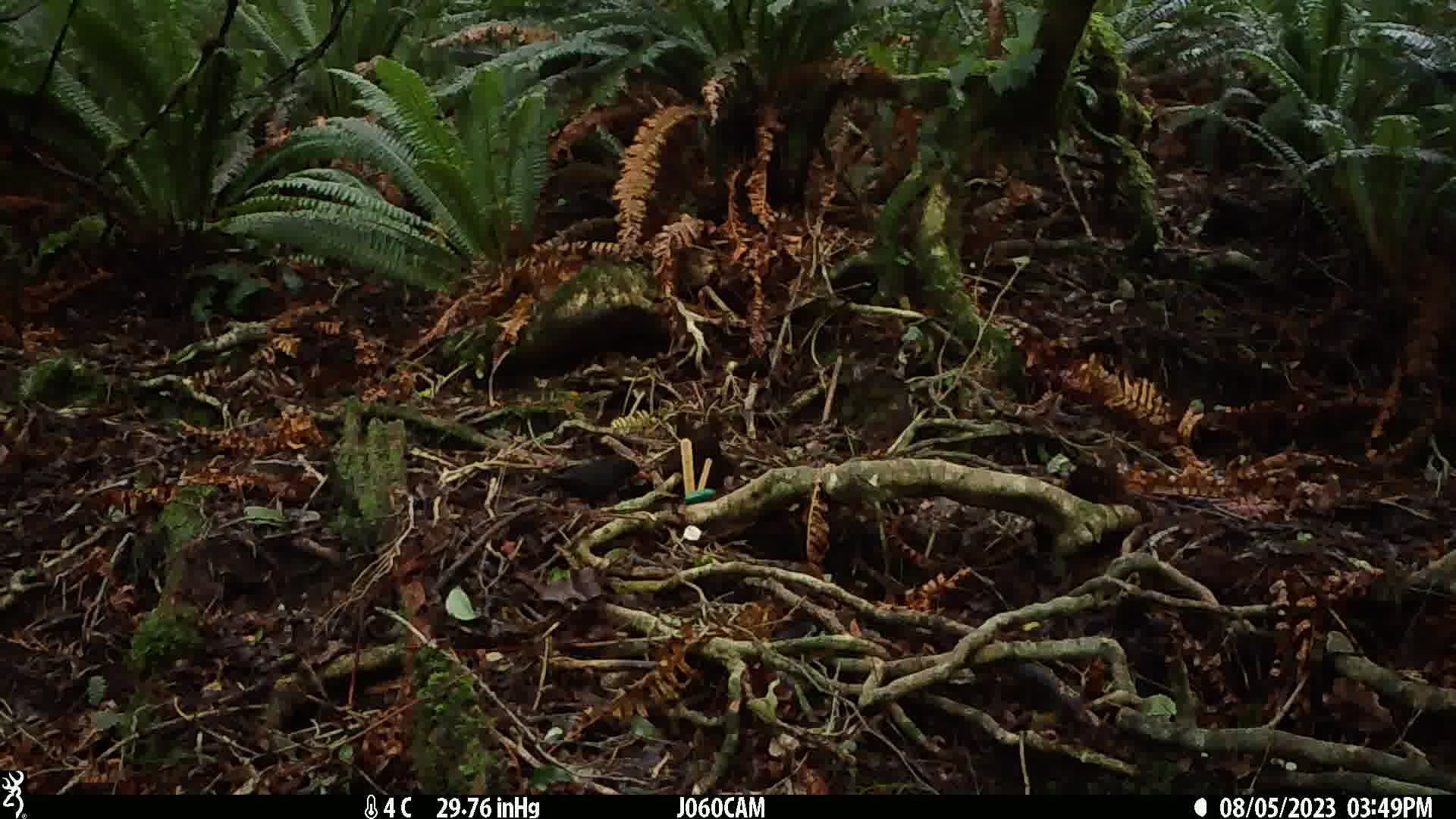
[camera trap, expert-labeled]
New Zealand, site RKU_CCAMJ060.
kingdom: Animalia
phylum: Chordata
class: Aves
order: Passeriformes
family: Turdidae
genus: Turdus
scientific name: Turdus merula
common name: eurasian blackbird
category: blackbird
Blackbird (eurasian blackbird) (Turdus merula).